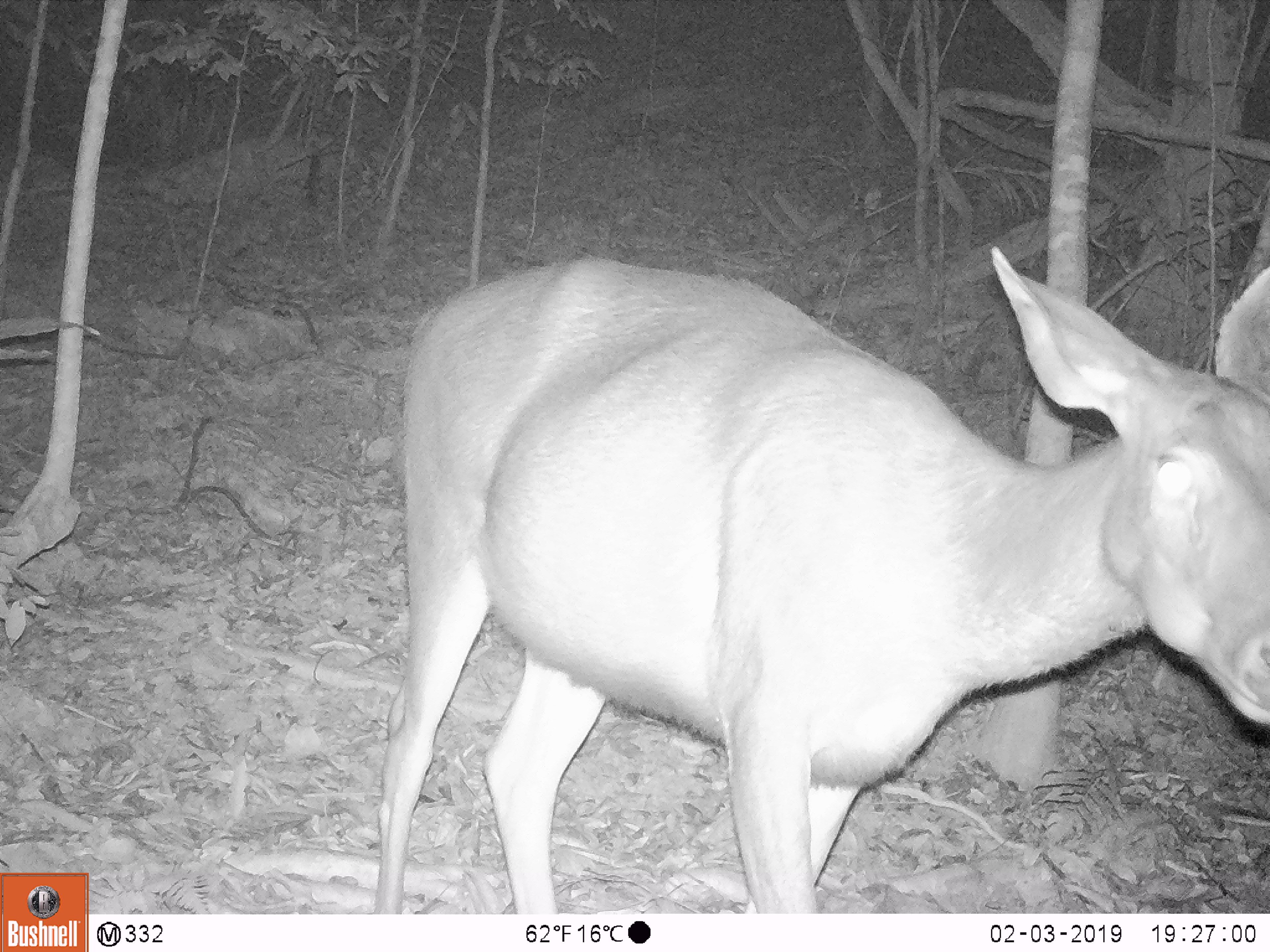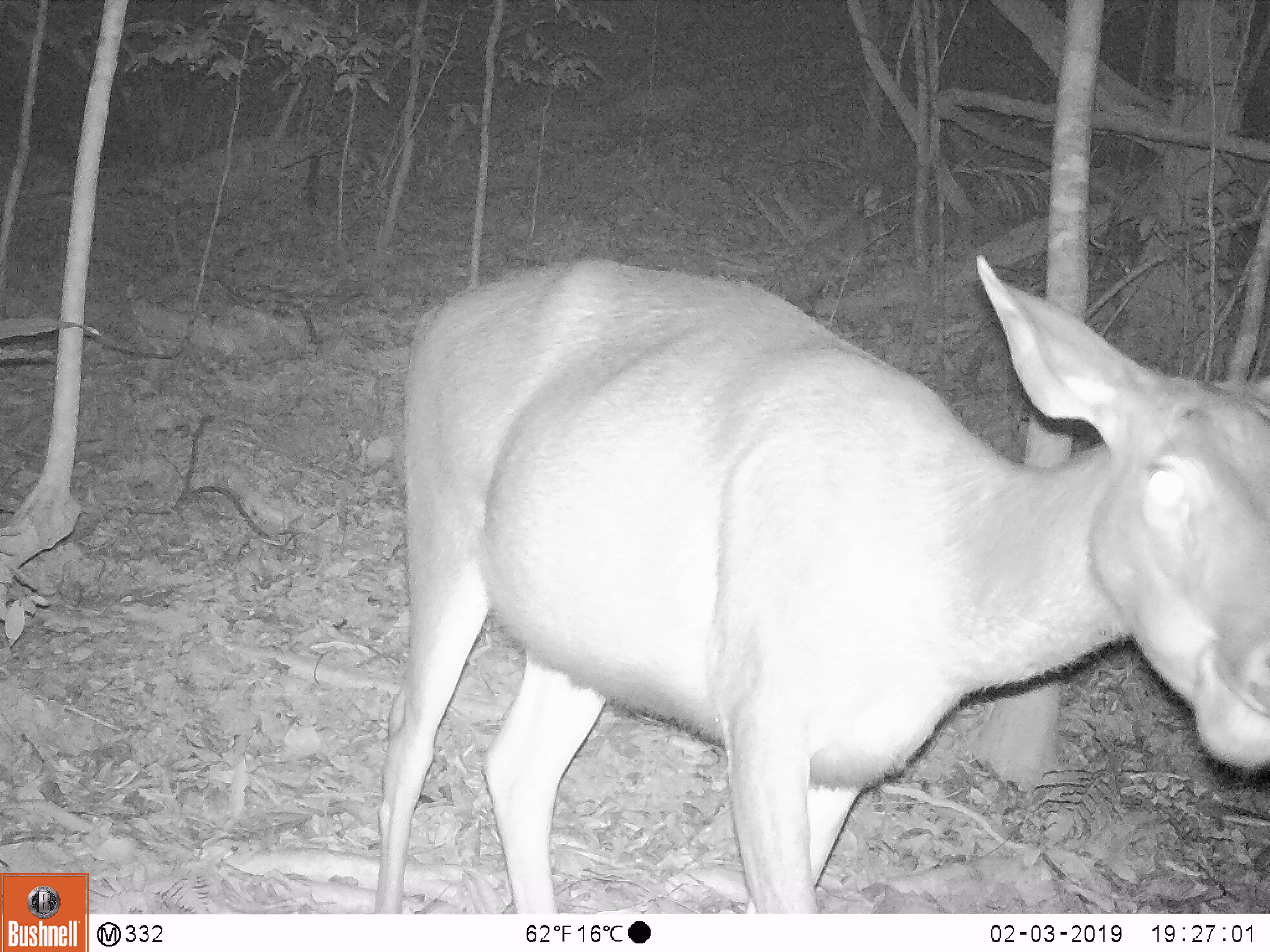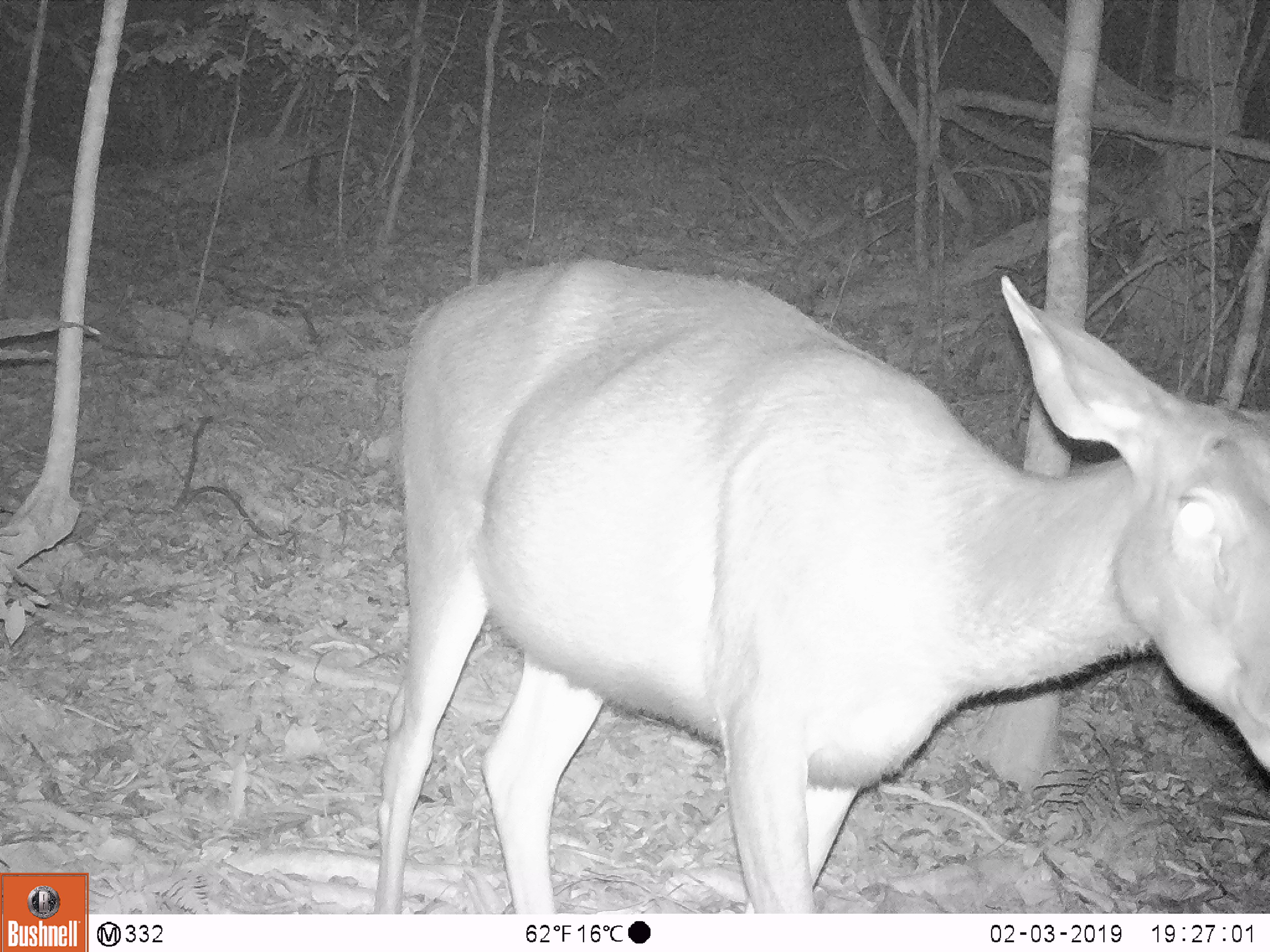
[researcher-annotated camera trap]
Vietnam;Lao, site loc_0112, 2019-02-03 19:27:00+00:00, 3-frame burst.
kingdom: Animalia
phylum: Chordata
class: Mammalia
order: Artiodactyla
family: Cervidae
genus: Rusa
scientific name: Rusa unicolor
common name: sambar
Sambar (Rusa unicolor). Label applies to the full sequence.